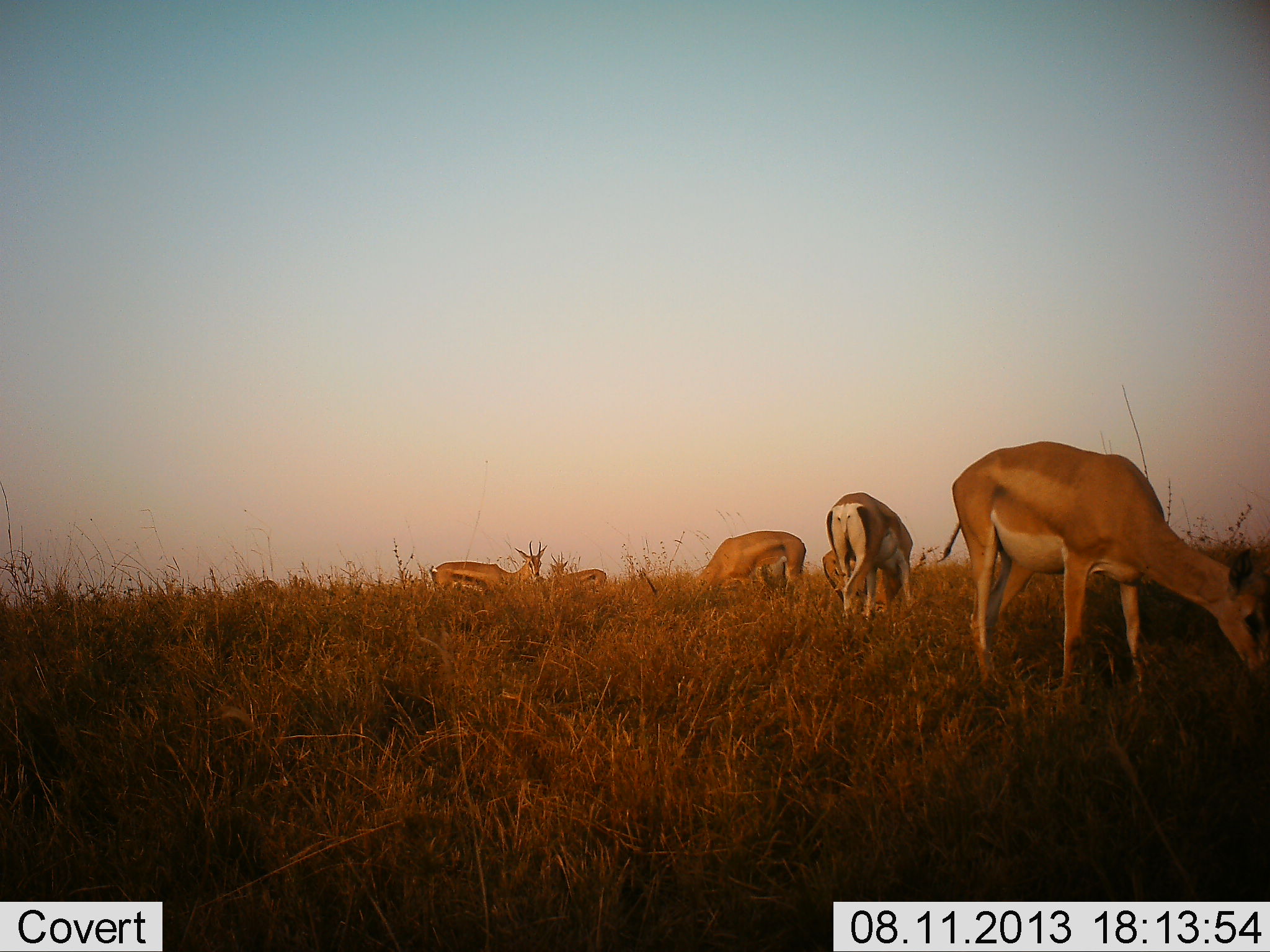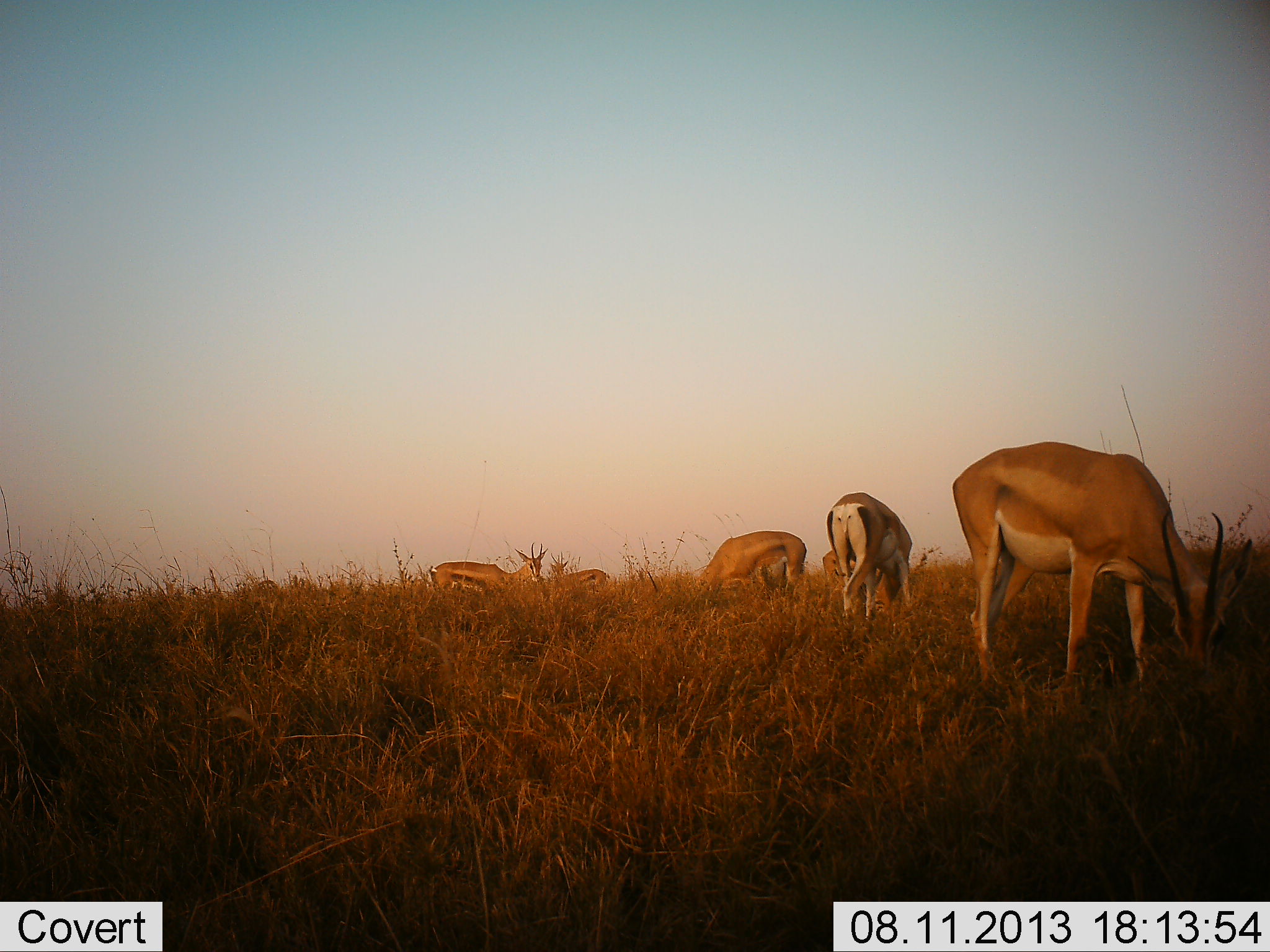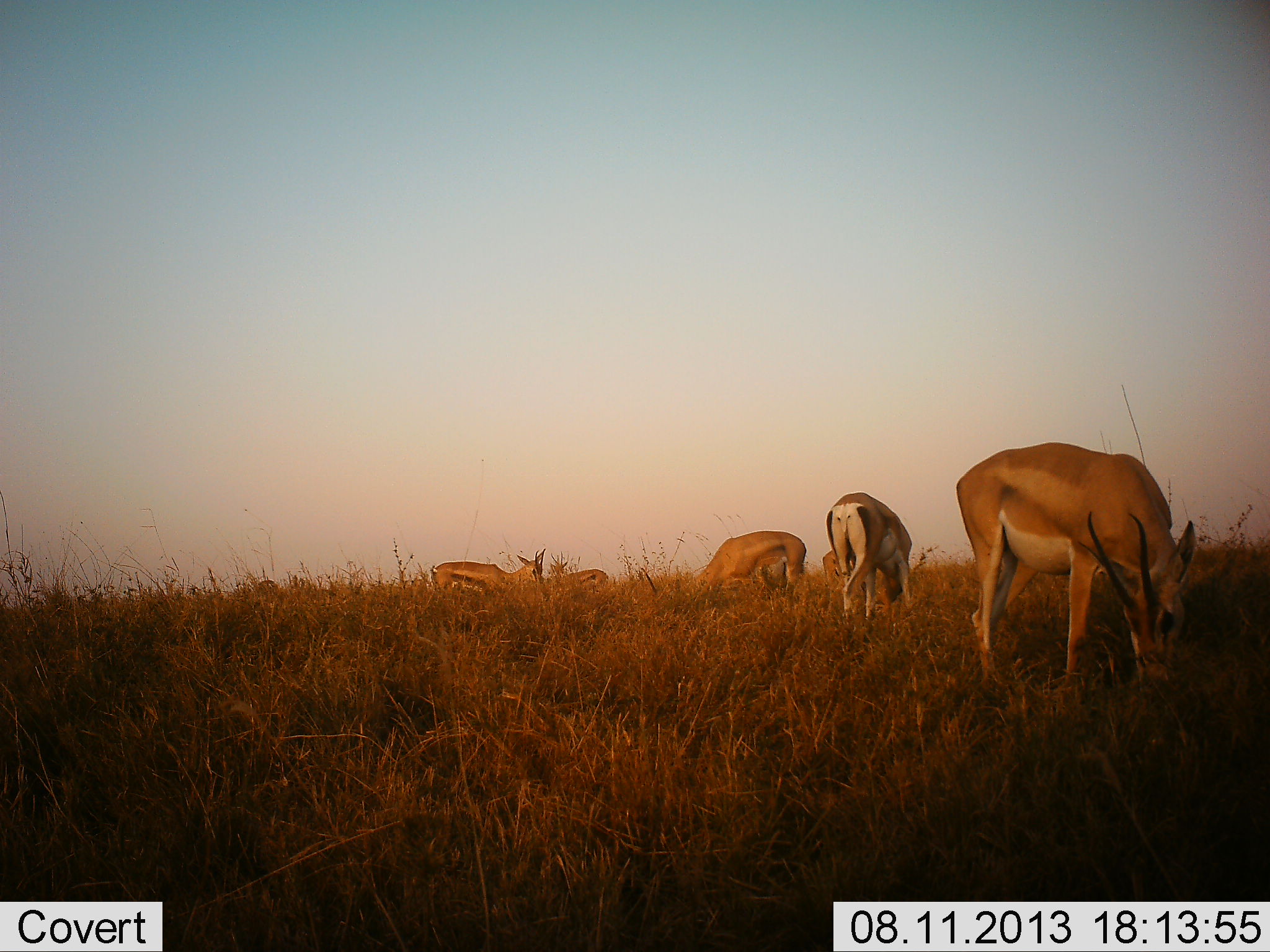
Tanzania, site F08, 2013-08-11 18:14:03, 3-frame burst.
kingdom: Animalia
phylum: Chordata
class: Mammalia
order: Artiodactyla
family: Bovidae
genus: Nanger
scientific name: Nanger granti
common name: grant's gazelle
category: gazellegrants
Gazellegrants (grant's gazelle) (Nanger granti), count 6. Behavior (volunteer vote fractions): standing 45%, resting 10%, moving 3%, interacting 0%. Young present (vote fraction): 3%. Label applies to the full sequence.